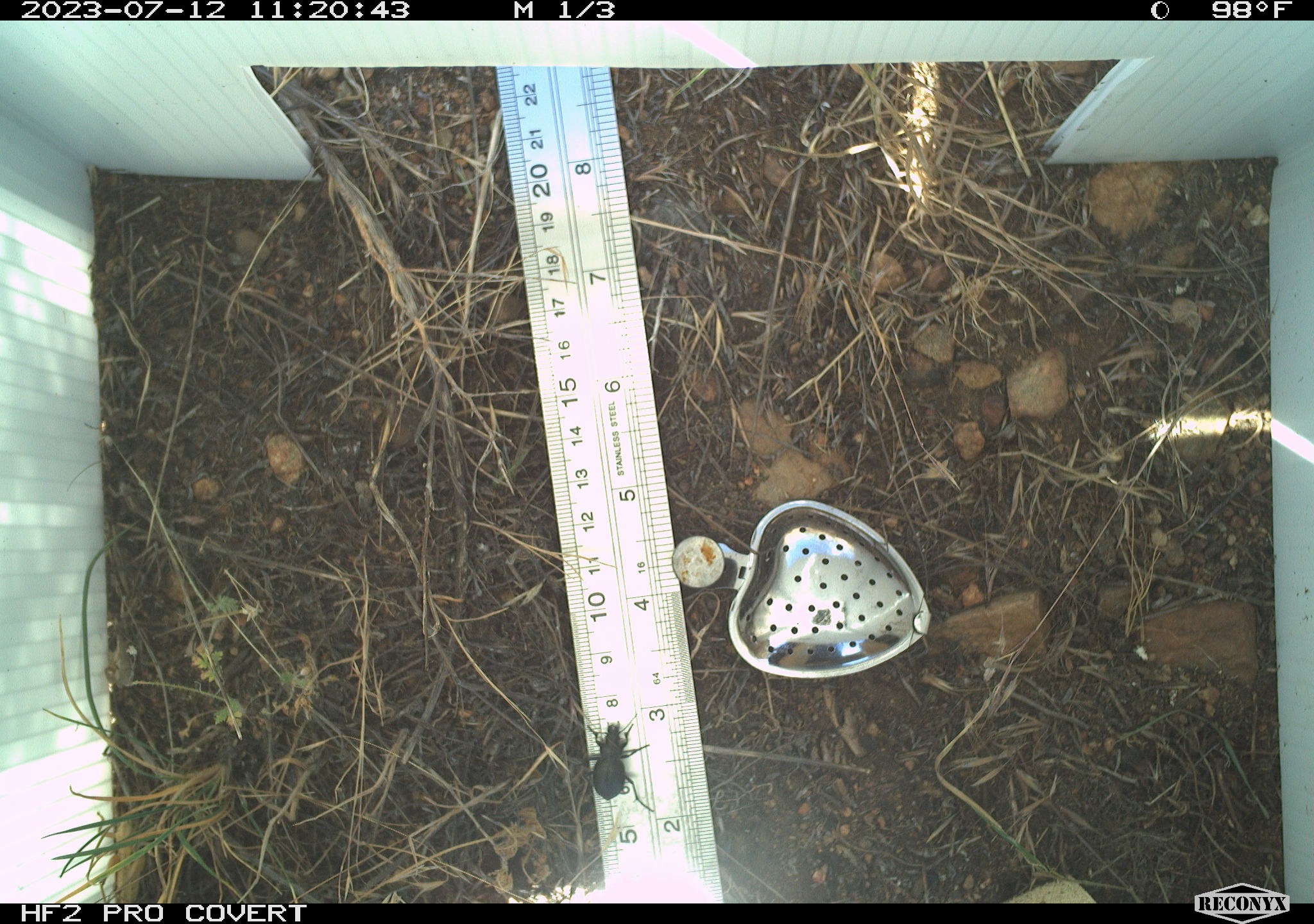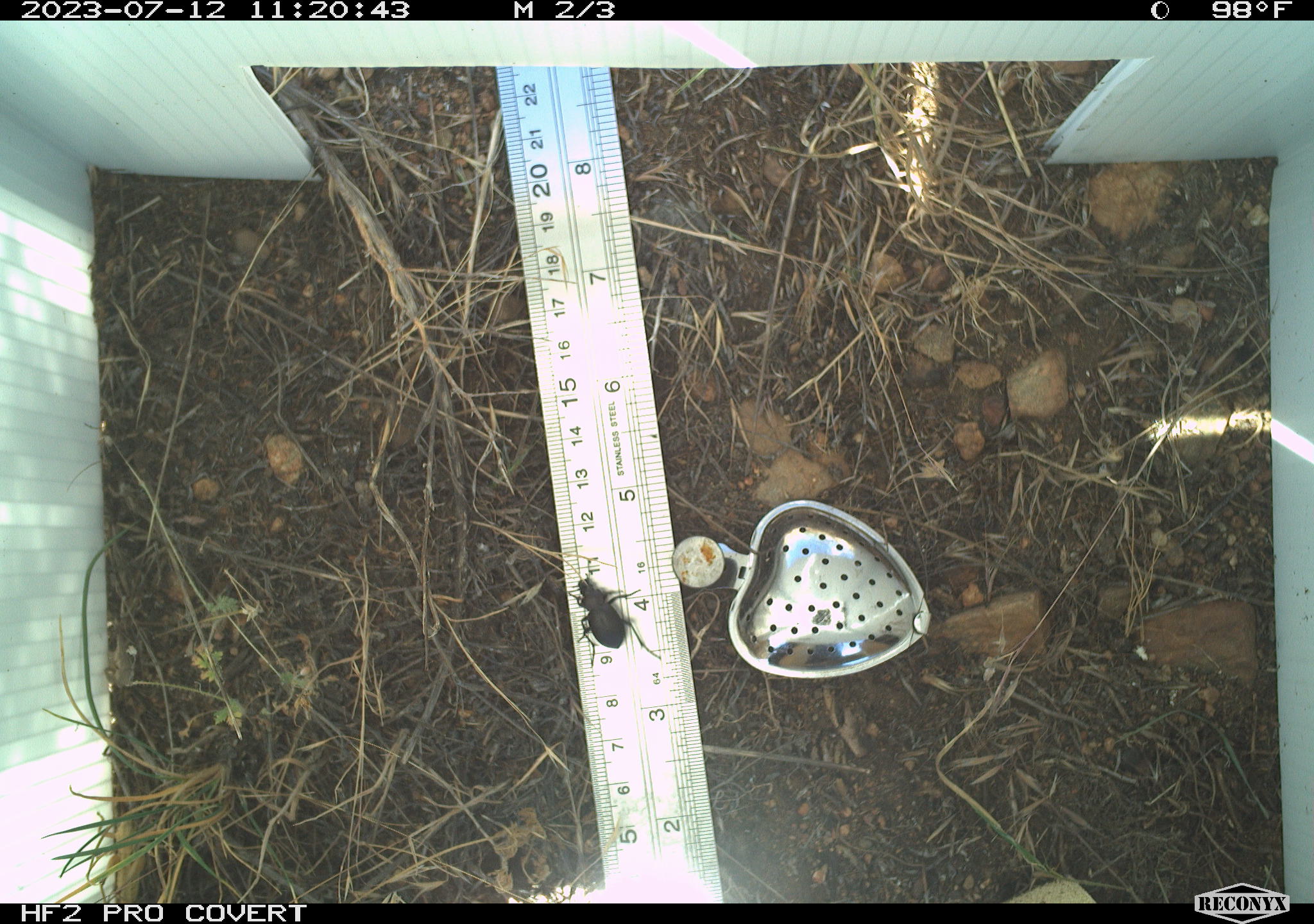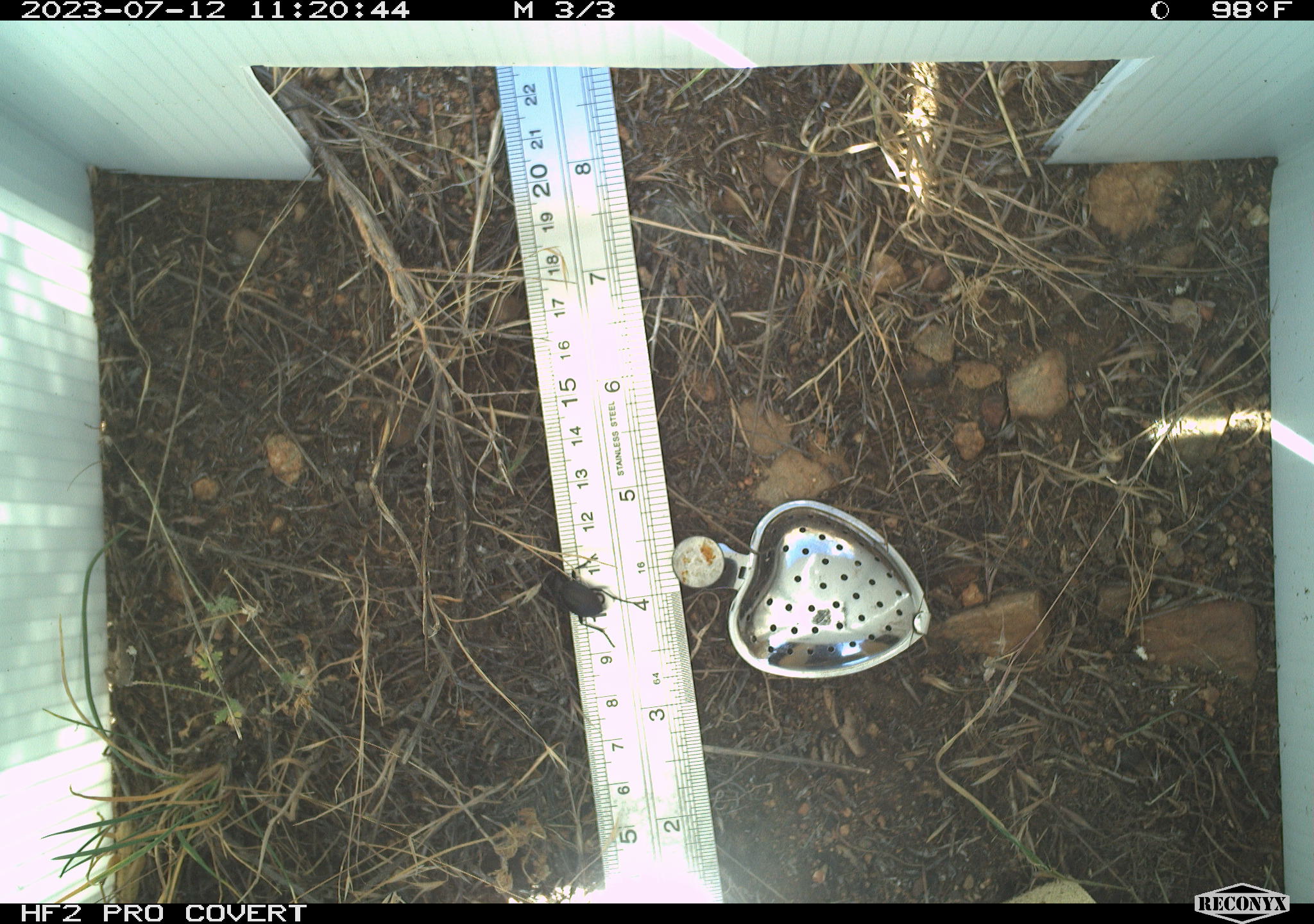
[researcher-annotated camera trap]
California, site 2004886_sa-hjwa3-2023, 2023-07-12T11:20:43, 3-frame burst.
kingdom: Animalia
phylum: Arthropoda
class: Insecta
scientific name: Insecta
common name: insect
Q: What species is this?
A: Insect (Insecta).